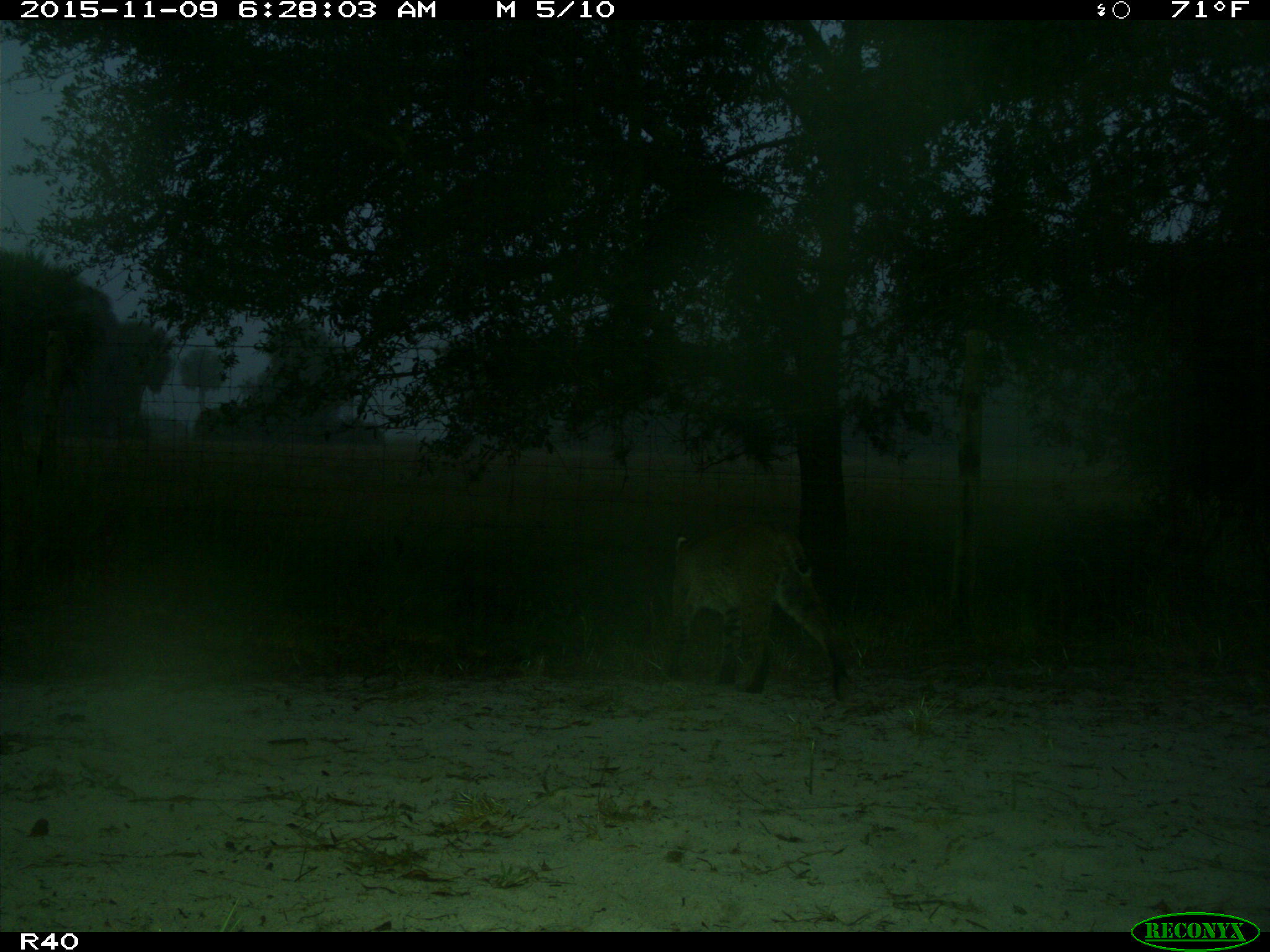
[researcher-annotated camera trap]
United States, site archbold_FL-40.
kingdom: Animalia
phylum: Chordata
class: Mammalia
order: Carnivora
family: Felidae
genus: Lynx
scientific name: Lynx rufus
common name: bobcat